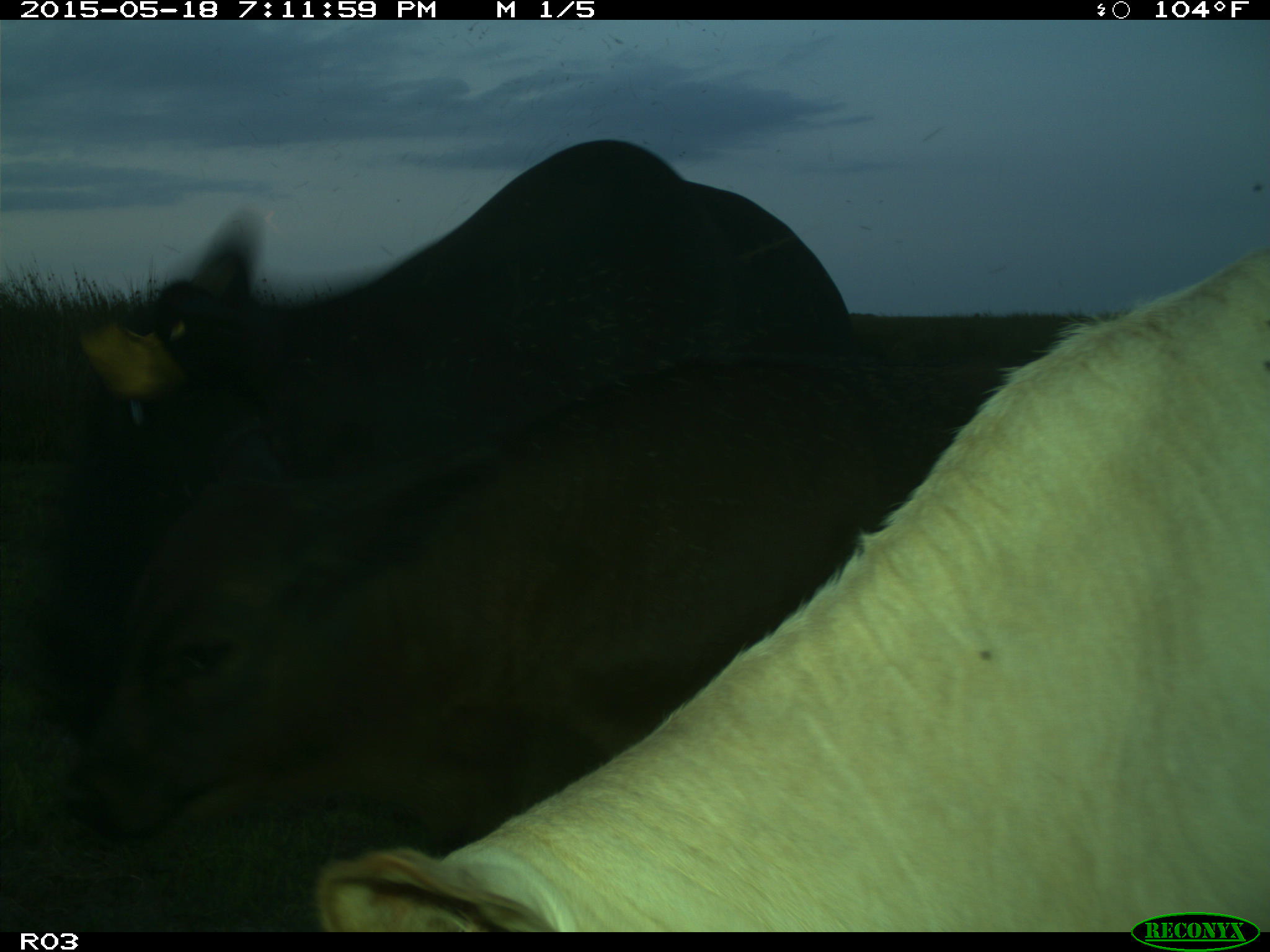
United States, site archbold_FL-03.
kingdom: Animalia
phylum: Chordata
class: Mammalia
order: Artiodactyla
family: Bovidae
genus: Bos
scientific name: Bos taurus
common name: domestic cow